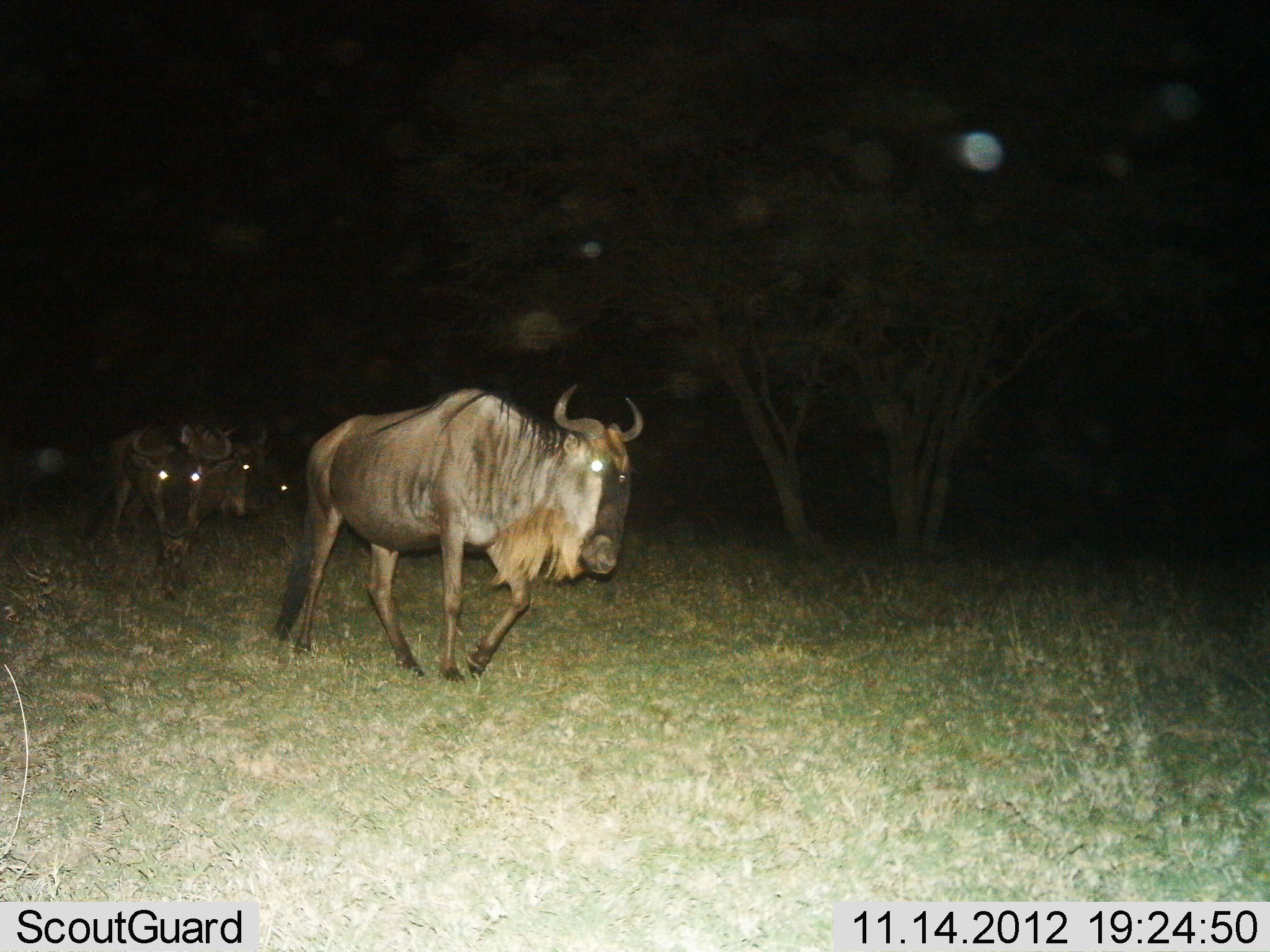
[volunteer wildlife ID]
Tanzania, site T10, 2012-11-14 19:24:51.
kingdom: Animalia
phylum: Chordata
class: Mammalia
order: Artiodactyla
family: Bovidae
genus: Connochaetes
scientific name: Connochaetes taurinus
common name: blue wildebeest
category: wildebeest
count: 4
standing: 10%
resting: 0%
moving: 90%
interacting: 0%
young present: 0%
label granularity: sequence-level